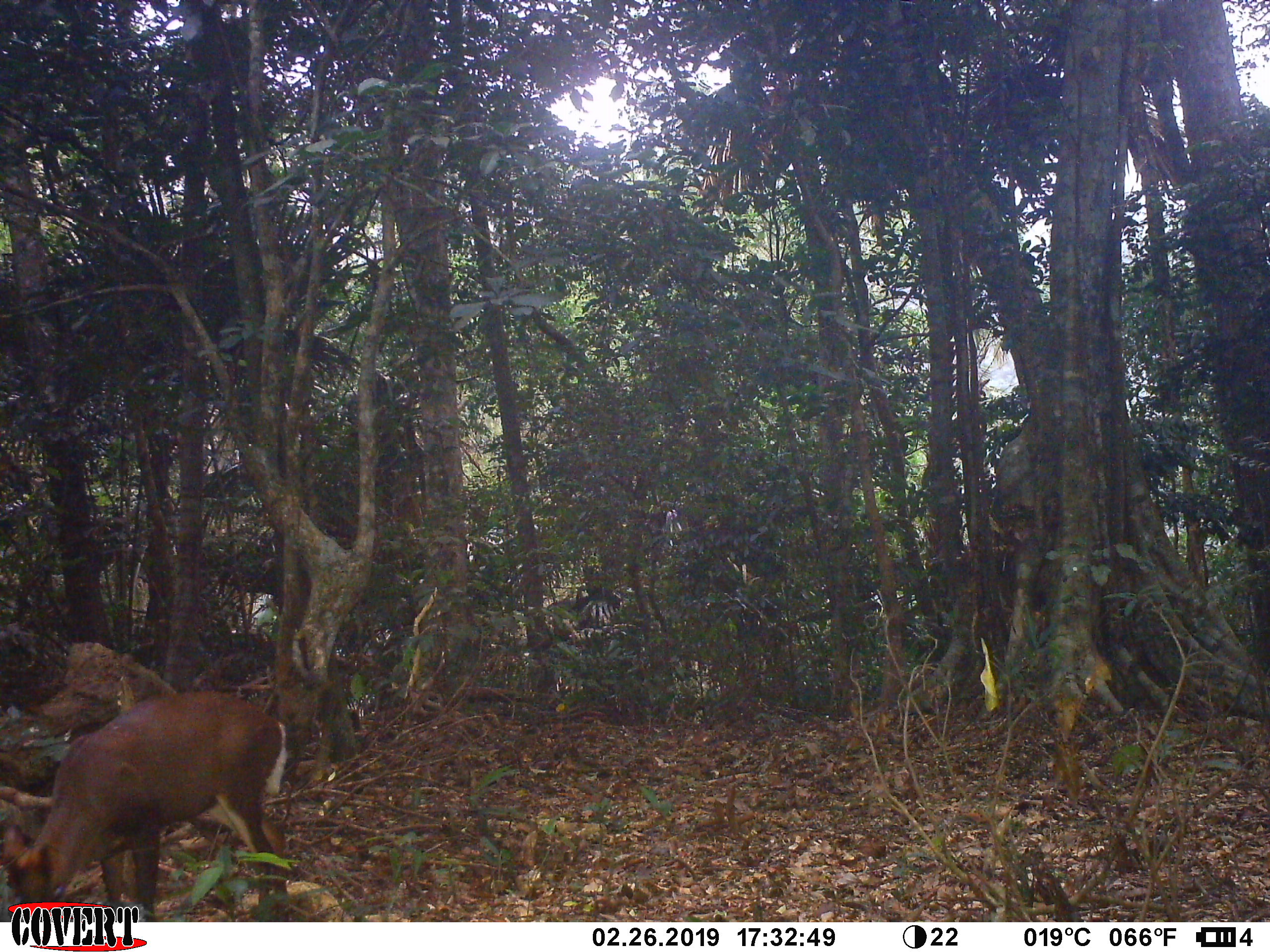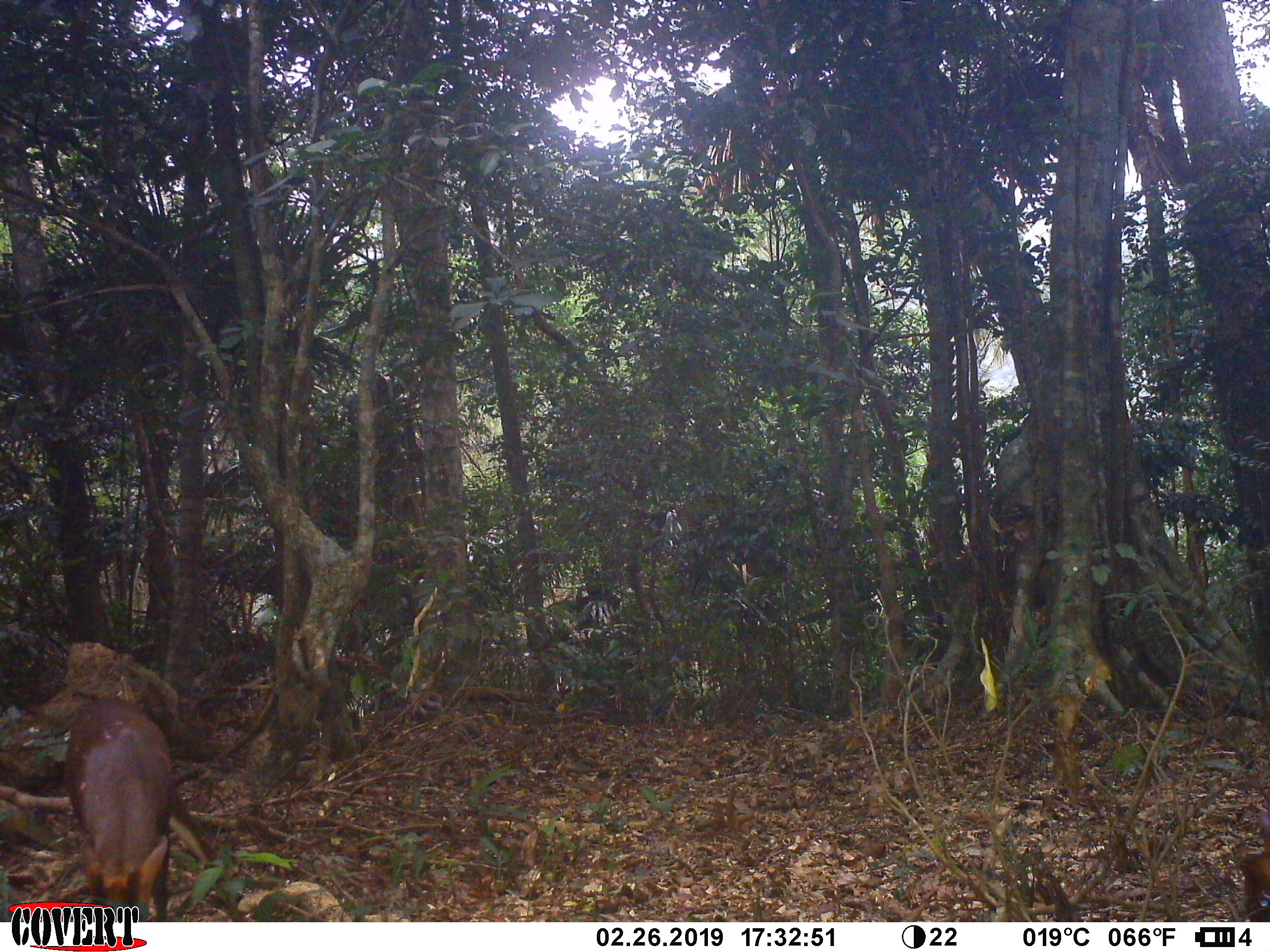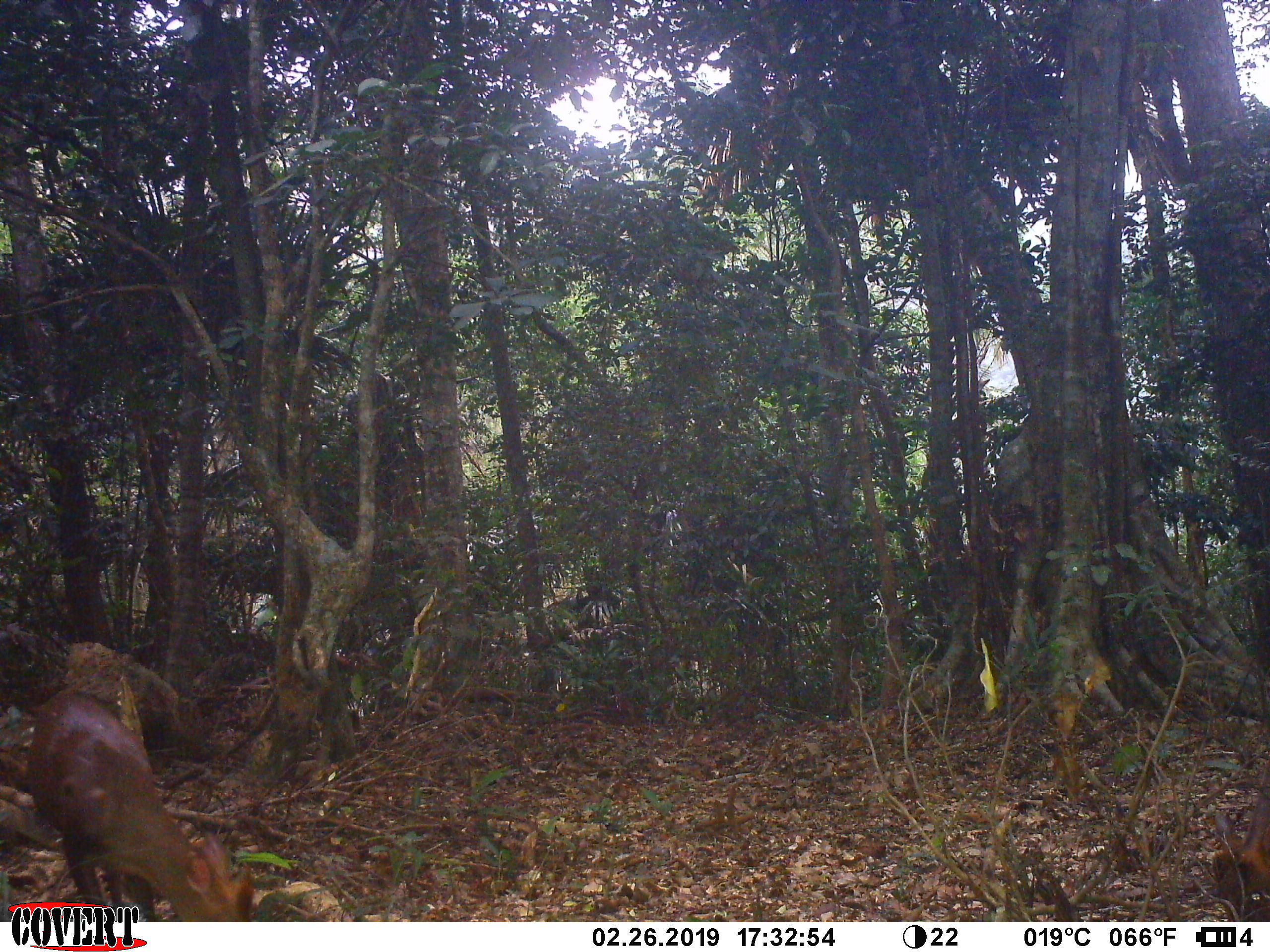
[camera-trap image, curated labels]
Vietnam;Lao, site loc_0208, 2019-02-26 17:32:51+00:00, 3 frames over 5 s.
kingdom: Animalia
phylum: Chordata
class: Mammalia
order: Artiodactyla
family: Cervidae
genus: Muntiacus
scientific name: Muntiacus rooseveltorum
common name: roosevelt's muntjac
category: roosevelts muntjac group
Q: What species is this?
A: Roosevelts muntjac group (roosevelt's muntjac) (Muntiacus rooseveltorum).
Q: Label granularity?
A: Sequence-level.